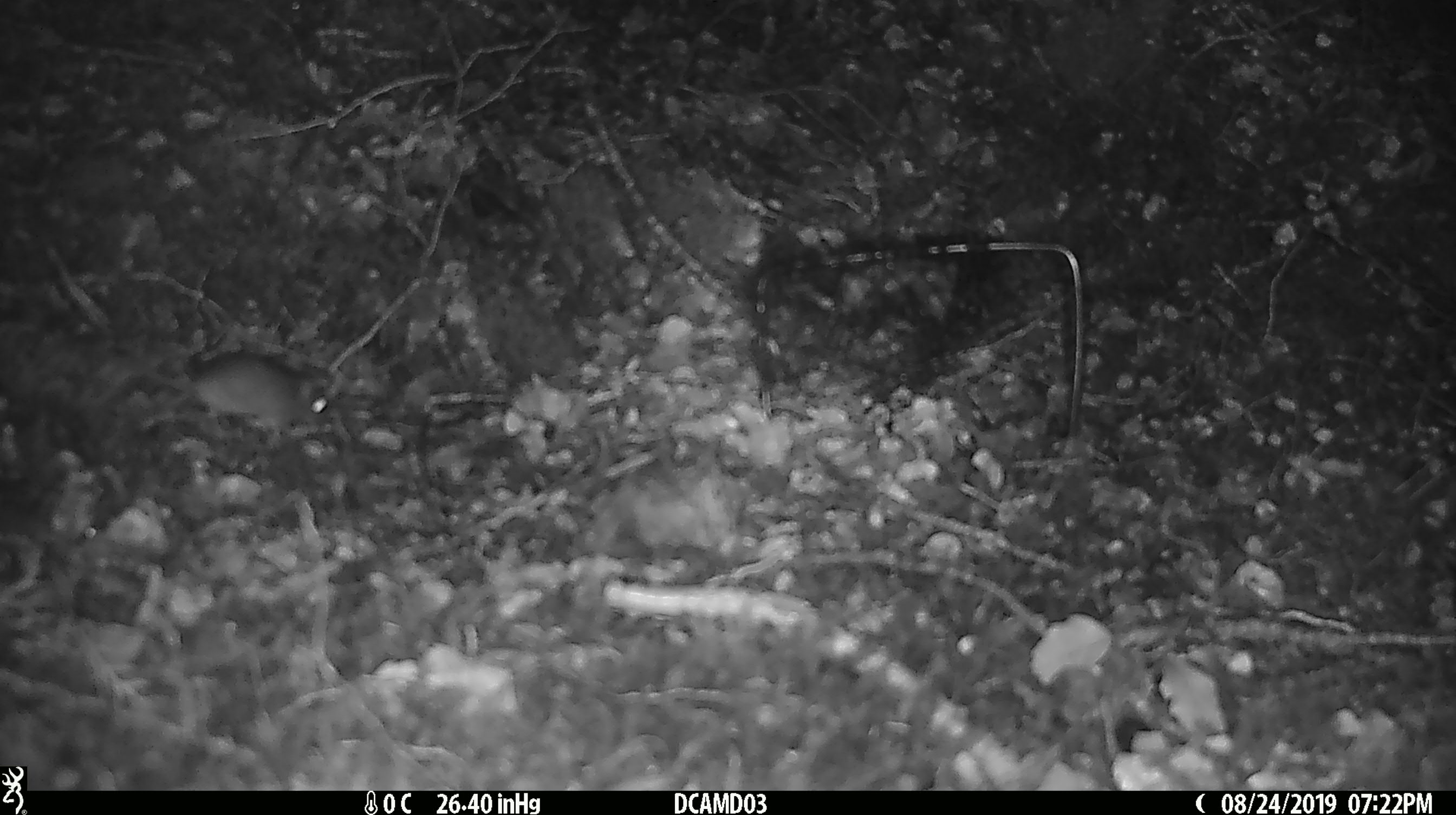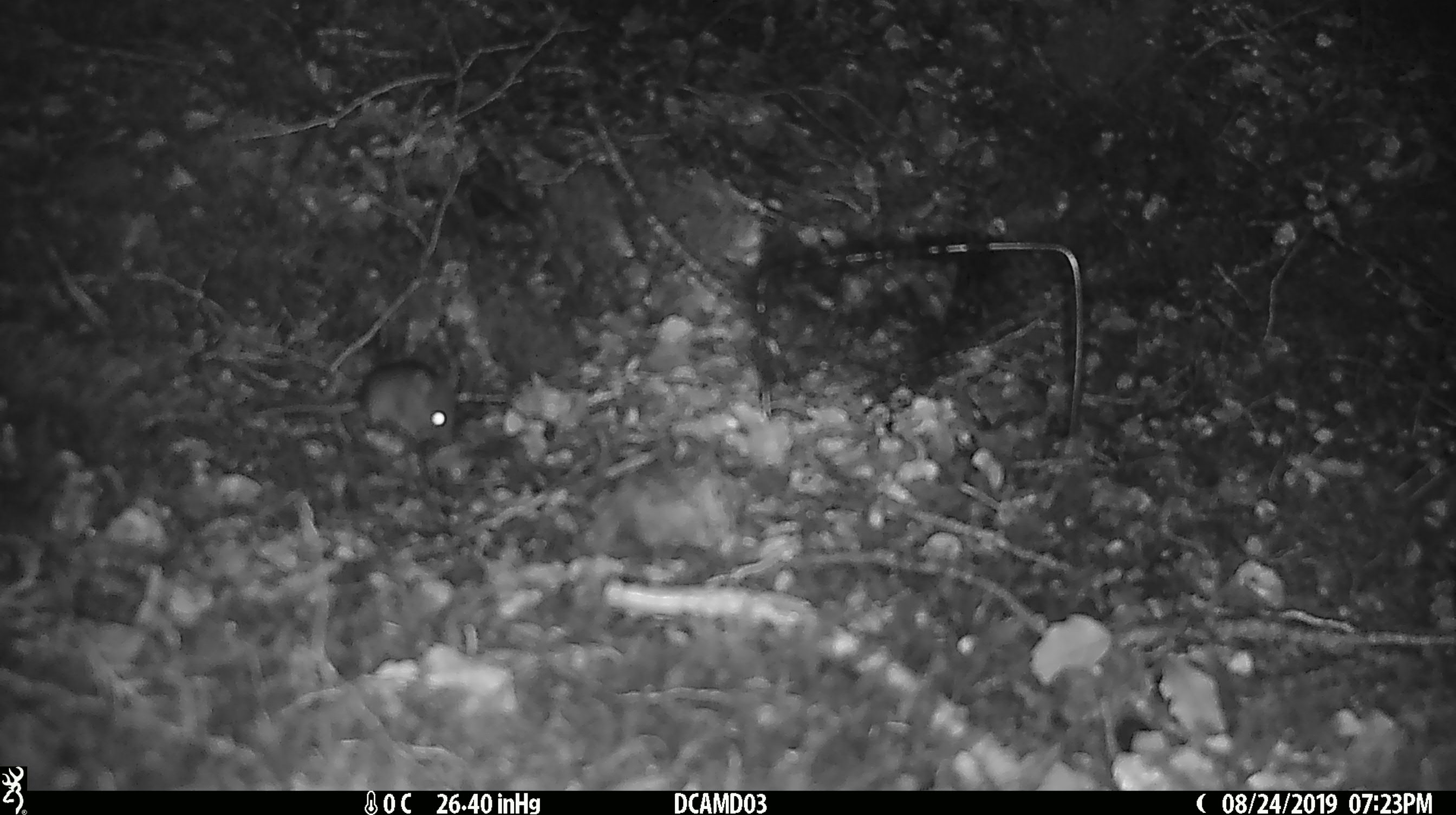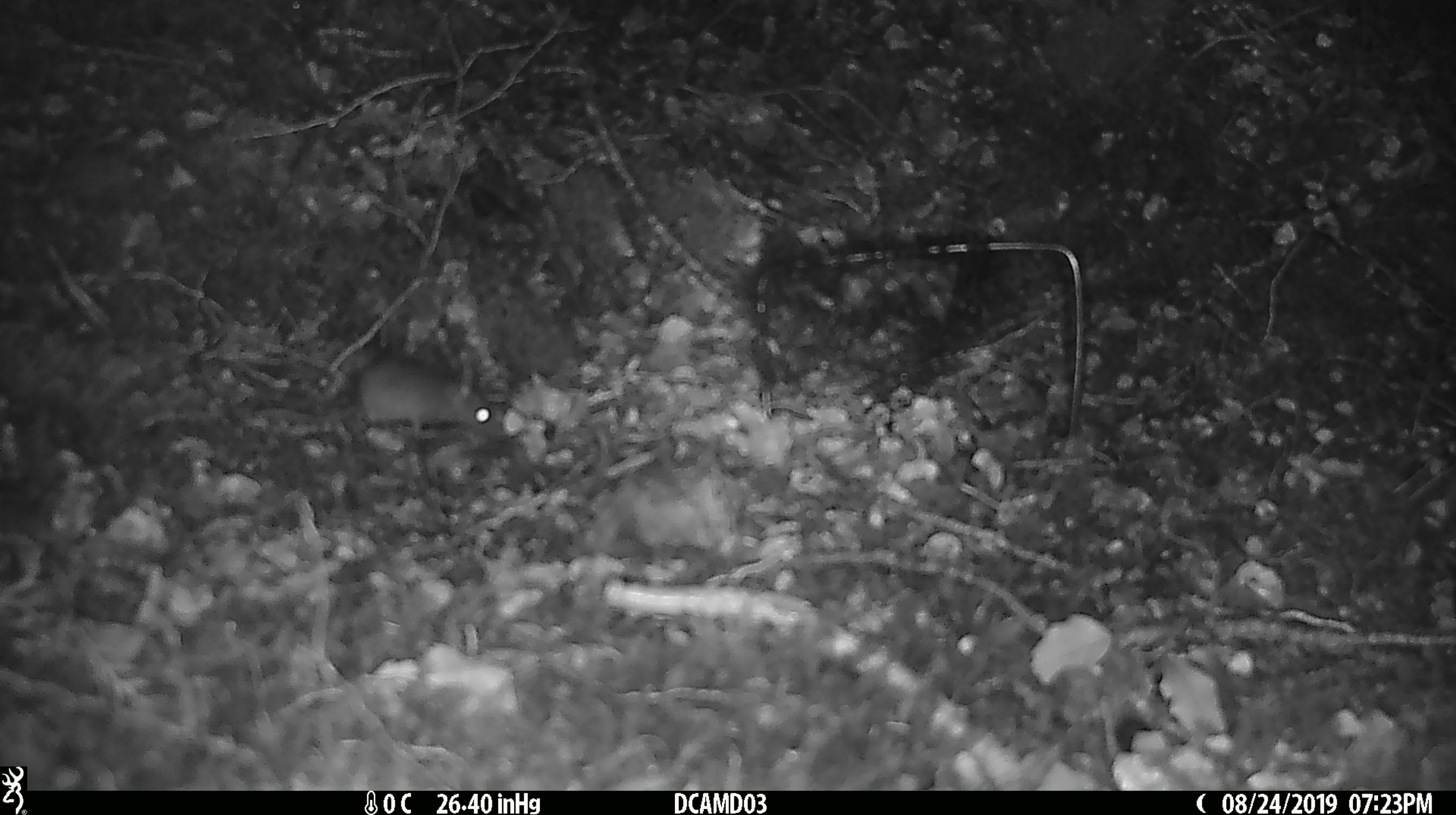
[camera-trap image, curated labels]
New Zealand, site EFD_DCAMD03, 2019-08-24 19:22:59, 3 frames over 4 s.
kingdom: Animalia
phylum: Chordata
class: Mammalia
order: Rodentia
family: Muridae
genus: Mus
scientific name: Mus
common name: mouse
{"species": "mouse (Mus)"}